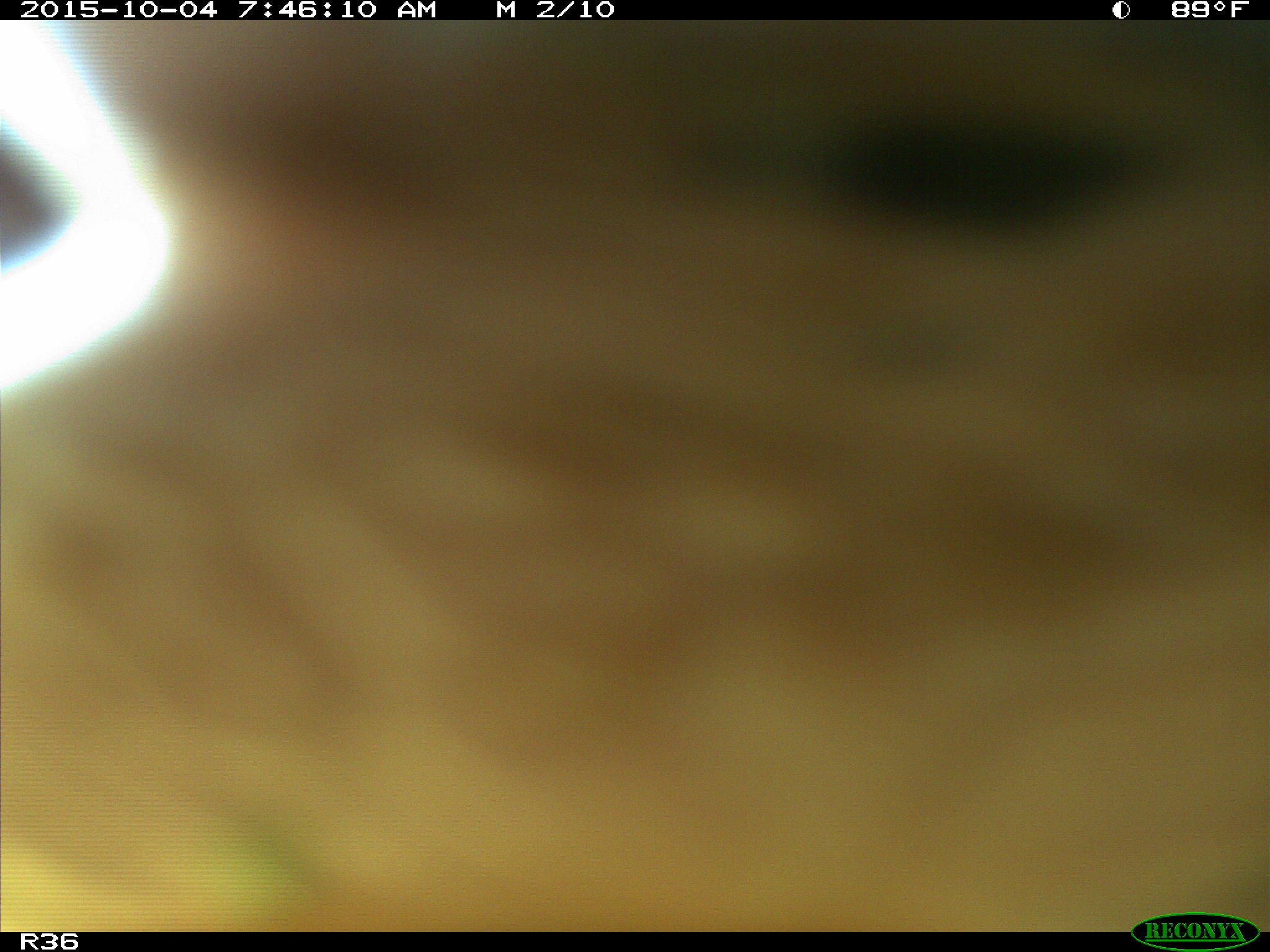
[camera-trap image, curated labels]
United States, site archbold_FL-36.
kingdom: Animalia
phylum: Chordata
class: Mammalia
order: Artiodactyla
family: Bovidae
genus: Bos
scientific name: Bos taurus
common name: domestic cow